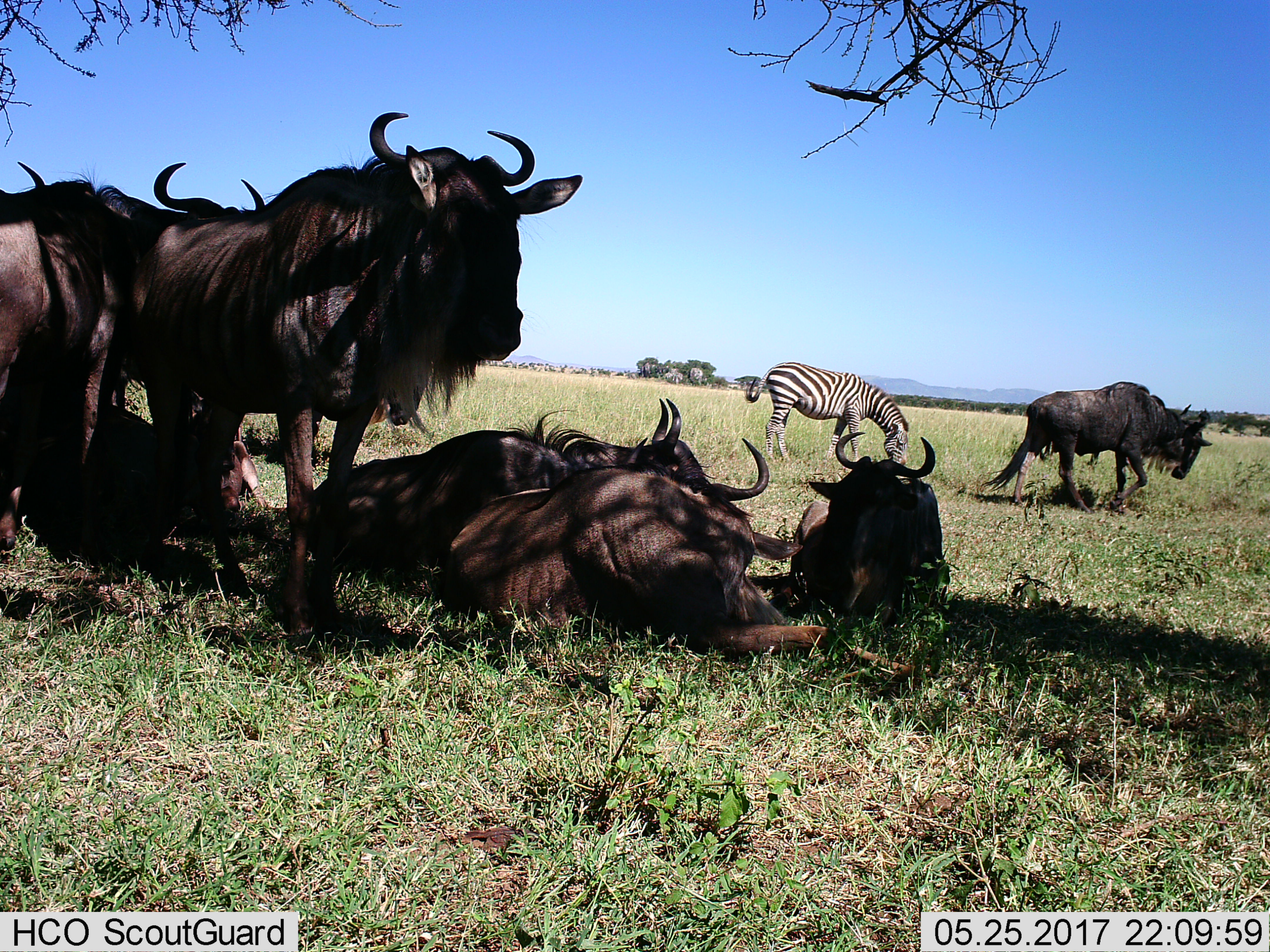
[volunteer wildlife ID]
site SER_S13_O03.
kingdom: Animalia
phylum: Chordata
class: Mammalia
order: Artiodactyla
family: Bovidae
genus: Connochaetes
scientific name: Connochaetes taurinus taurinus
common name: blue wildebeest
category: wildebeestblue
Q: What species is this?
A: Wildebeestblue (blue wildebeest) (Connochaetes taurinus taurinus).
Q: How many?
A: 7.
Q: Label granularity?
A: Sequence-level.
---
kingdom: Animalia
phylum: Chordata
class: Mammalia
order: Perissodactyla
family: Equidae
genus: Equus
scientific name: Equus quagga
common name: plains zebra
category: zebraplains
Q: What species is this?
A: Zebraplains (plains zebra) (Equus quagga).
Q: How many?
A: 1.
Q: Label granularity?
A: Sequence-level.